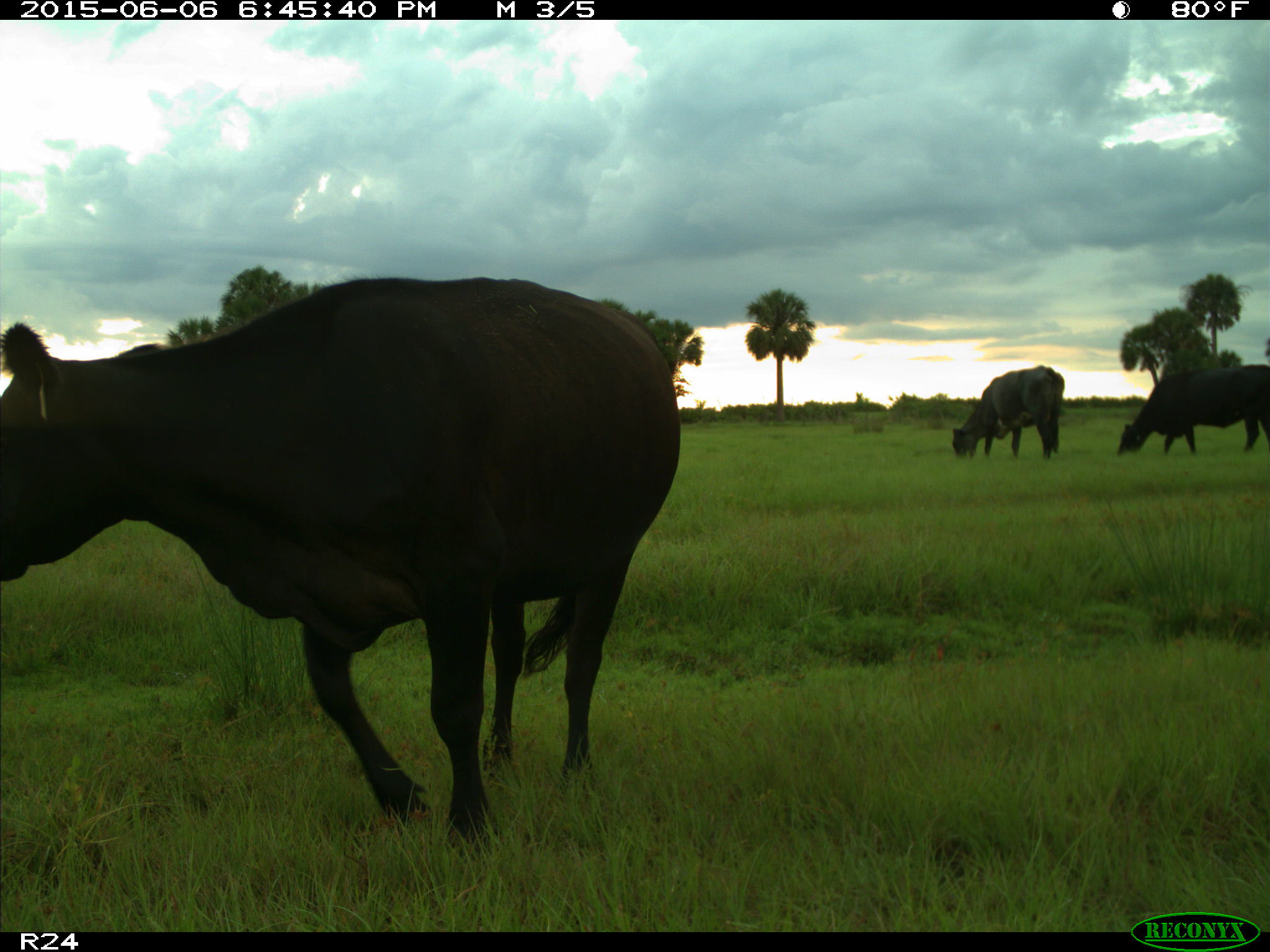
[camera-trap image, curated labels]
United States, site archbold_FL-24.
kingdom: Animalia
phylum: Chordata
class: Mammalia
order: Artiodactyla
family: Bovidae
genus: Bos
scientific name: Bos taurus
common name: domestic cow